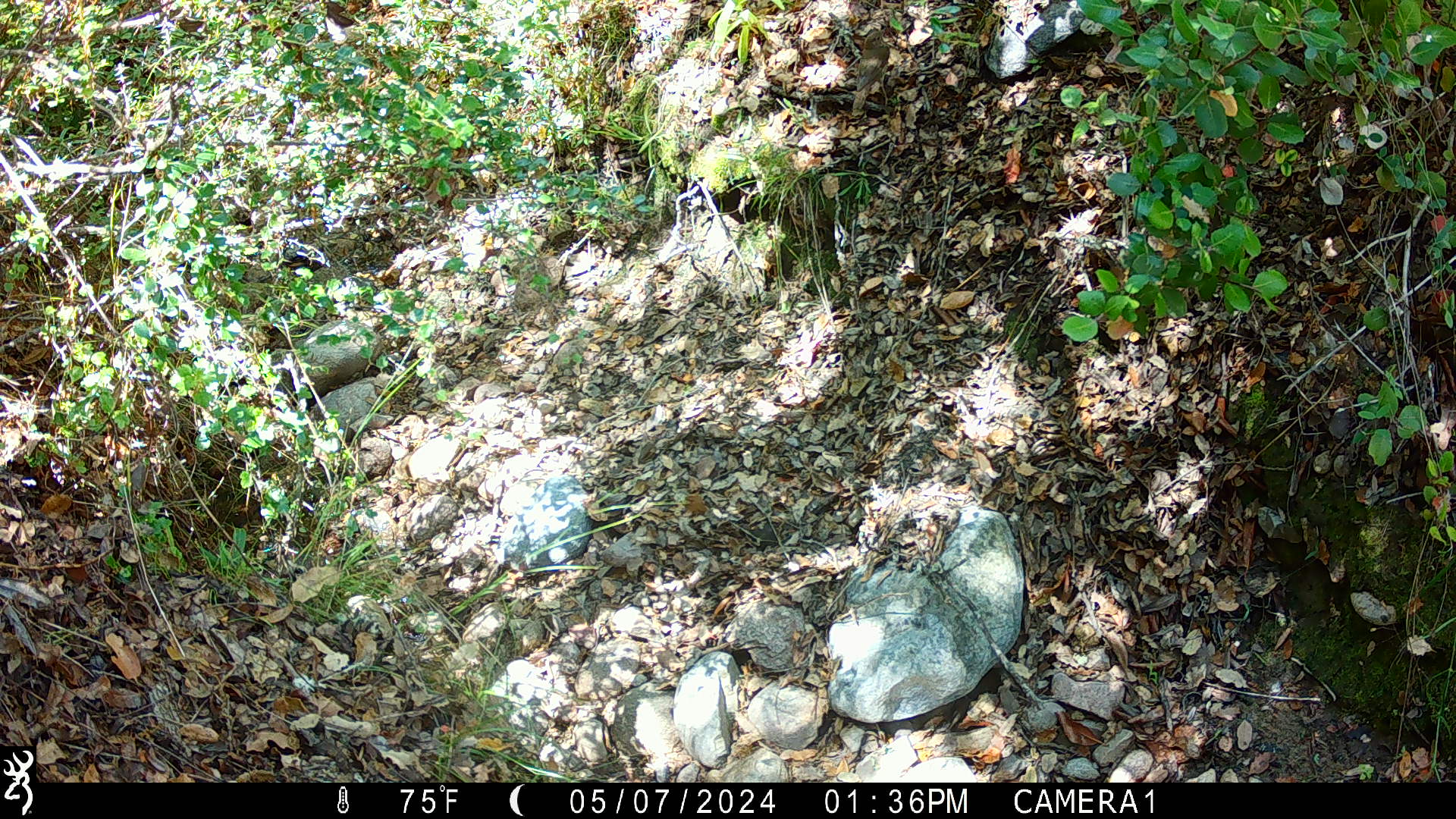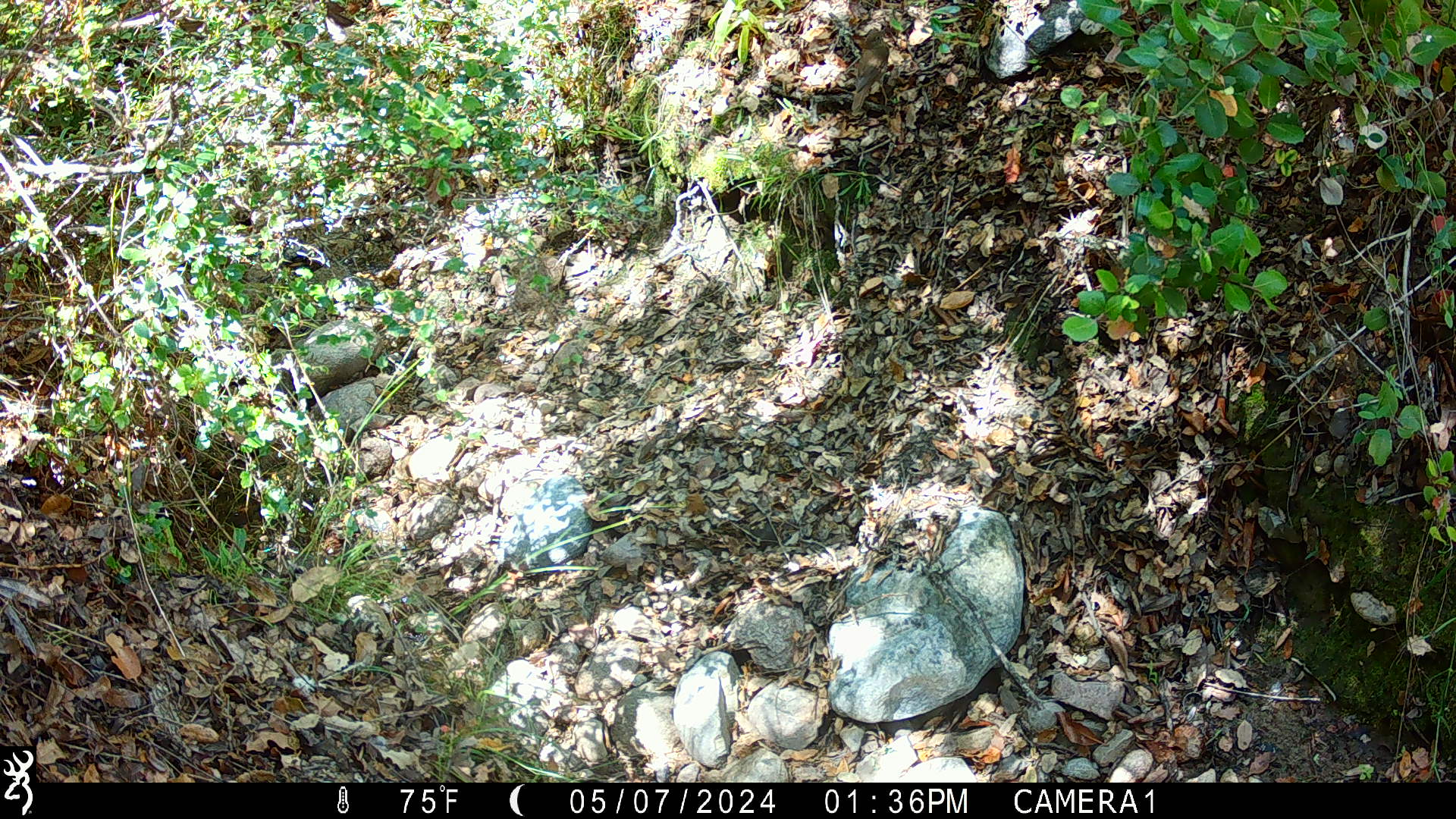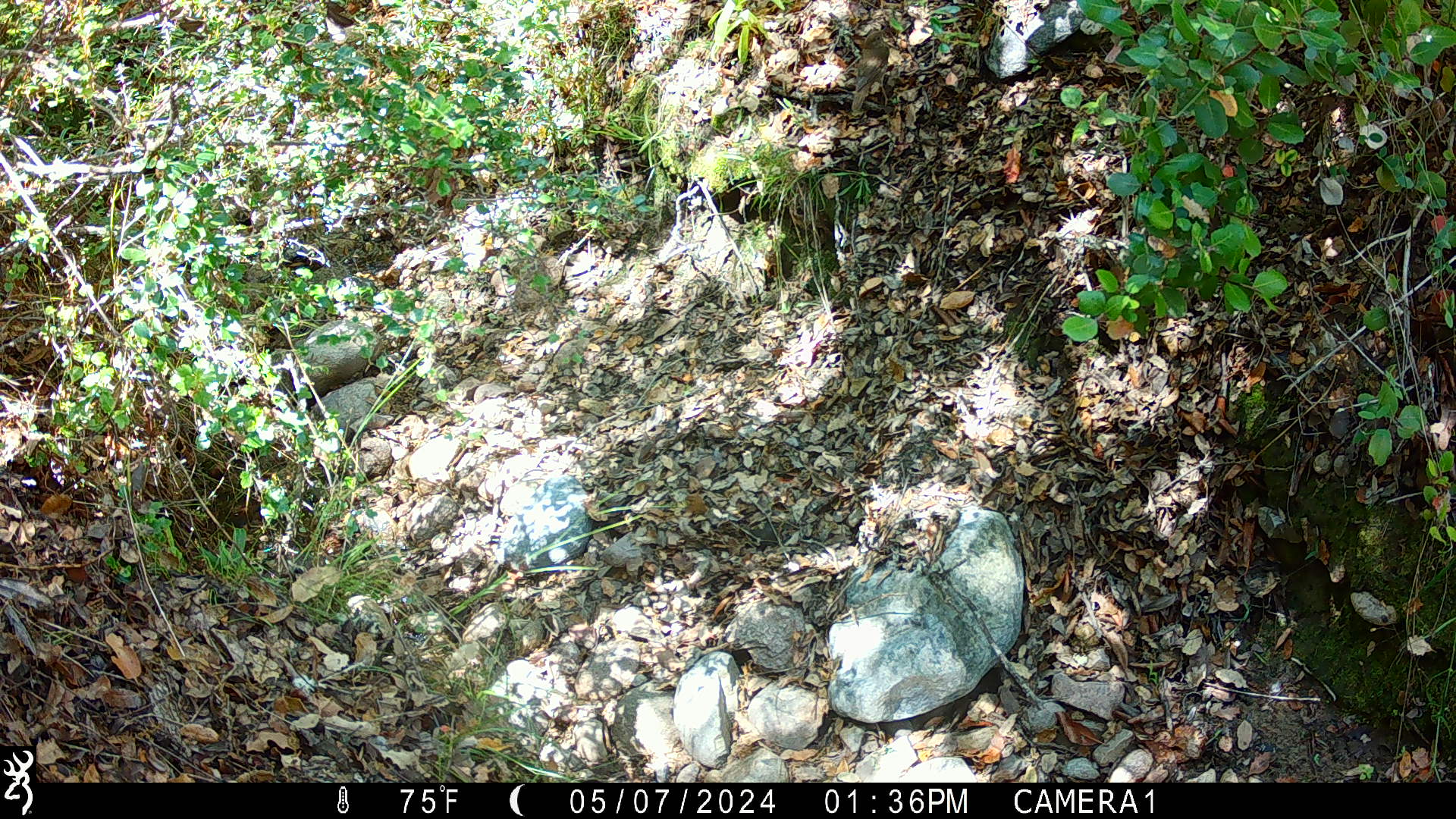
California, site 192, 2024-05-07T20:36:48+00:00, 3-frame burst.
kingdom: Animalia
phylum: Chordata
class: Aves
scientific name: Aves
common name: bird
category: unknown bird